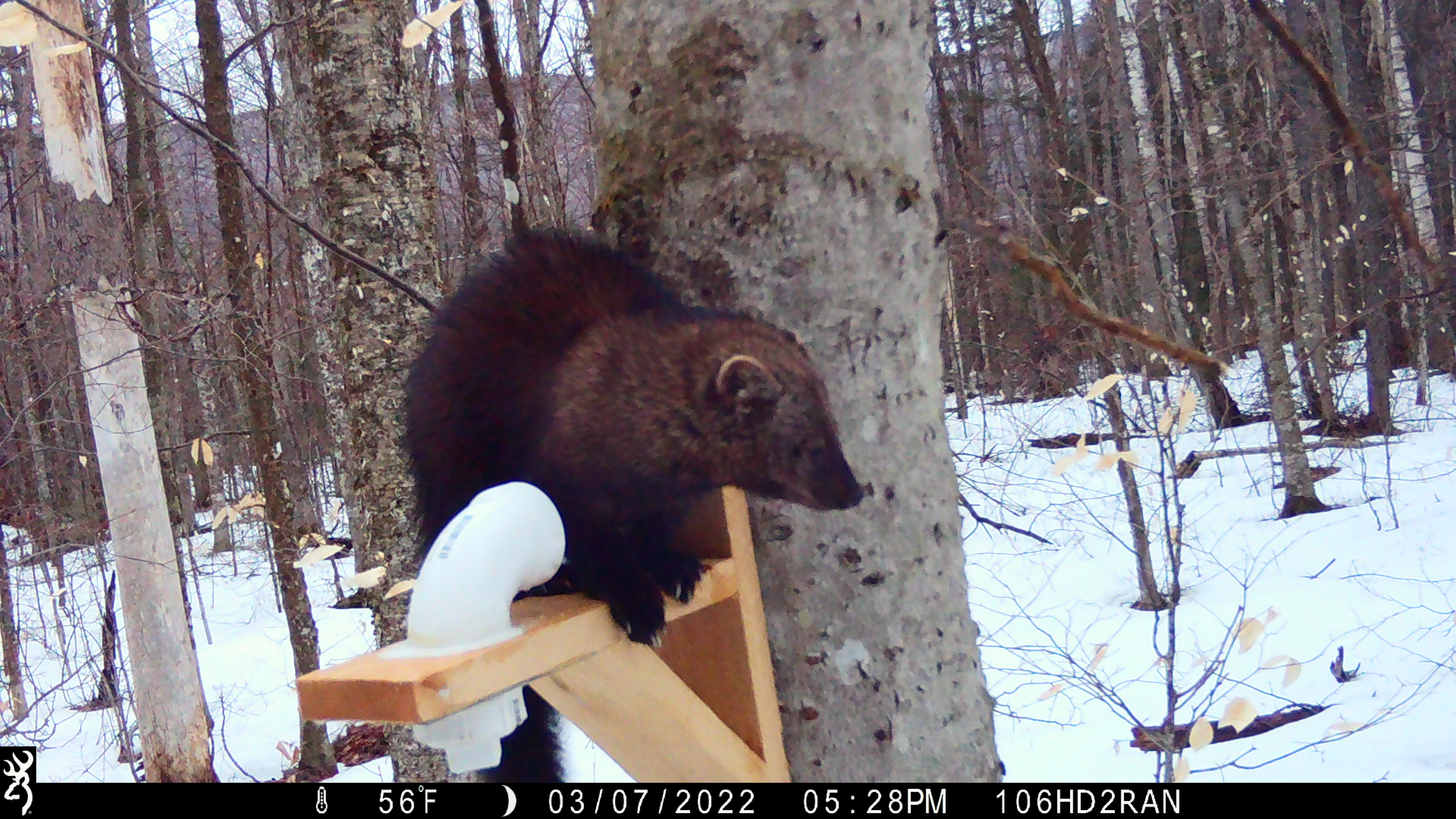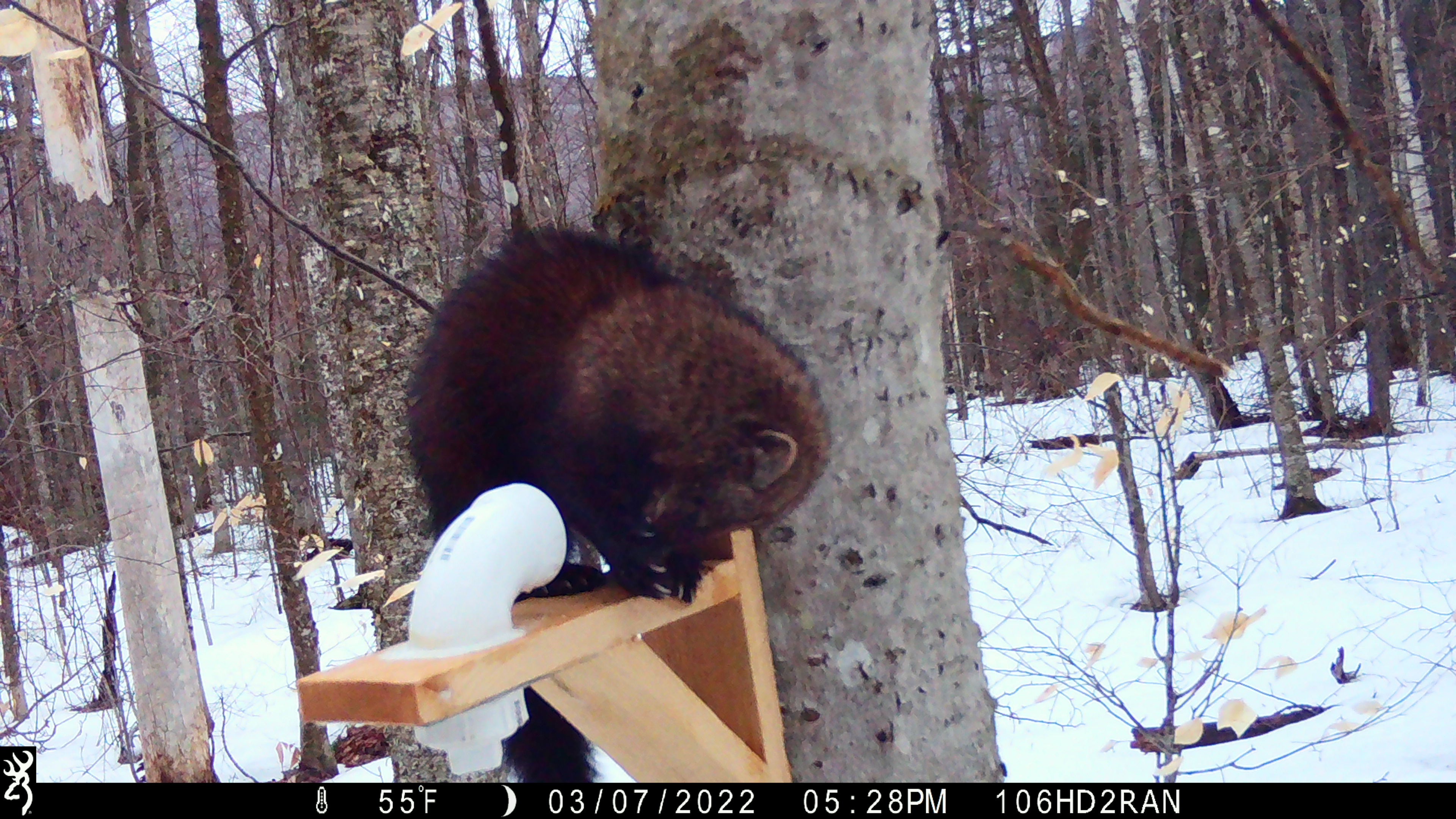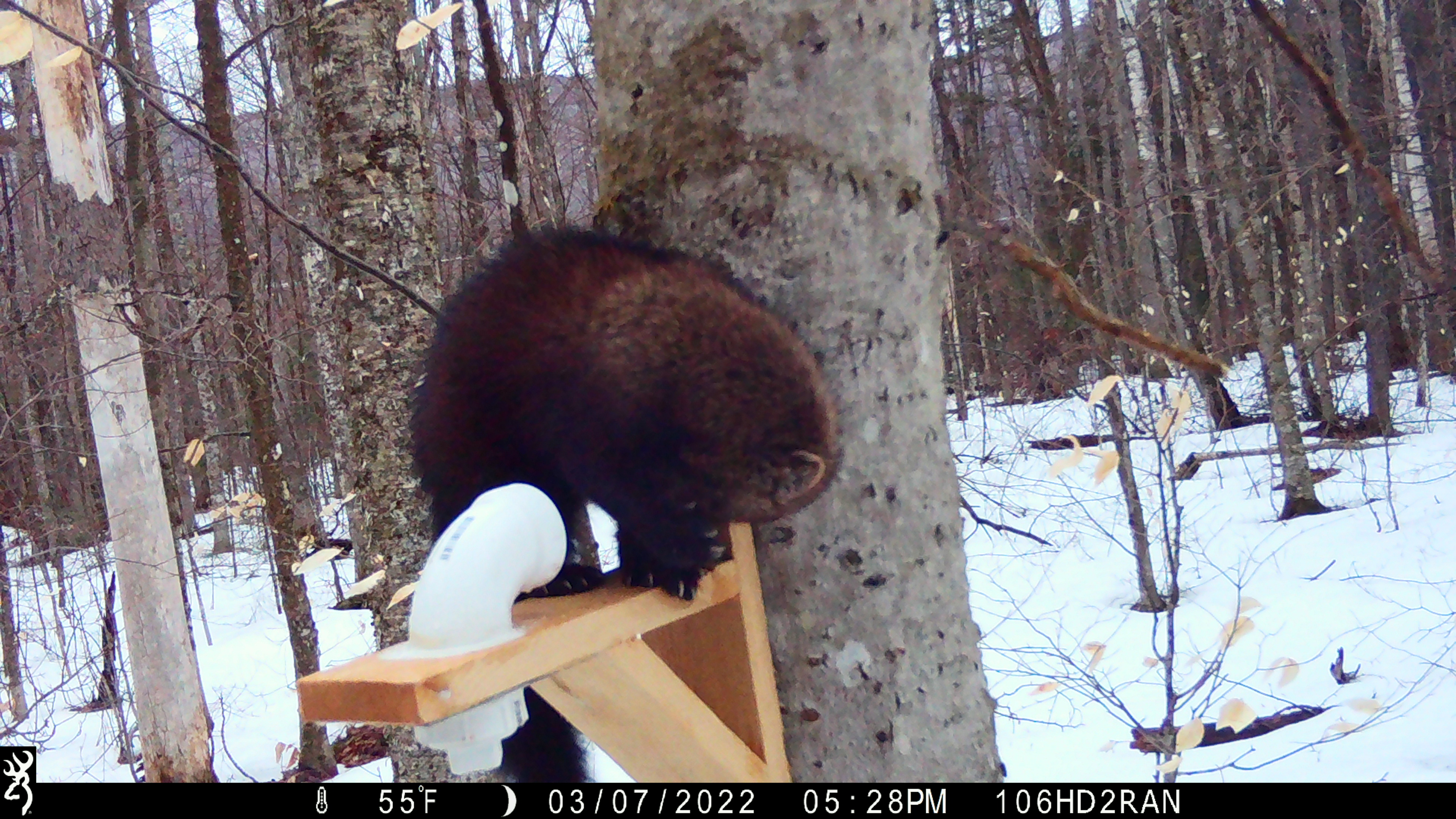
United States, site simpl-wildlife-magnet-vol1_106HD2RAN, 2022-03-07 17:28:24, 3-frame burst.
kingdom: Animalia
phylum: Chordata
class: Mammalia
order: Carnivora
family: Mustelidae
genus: Pekania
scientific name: Pekania pennanti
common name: fisher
Fisher (Pekania pennanti).